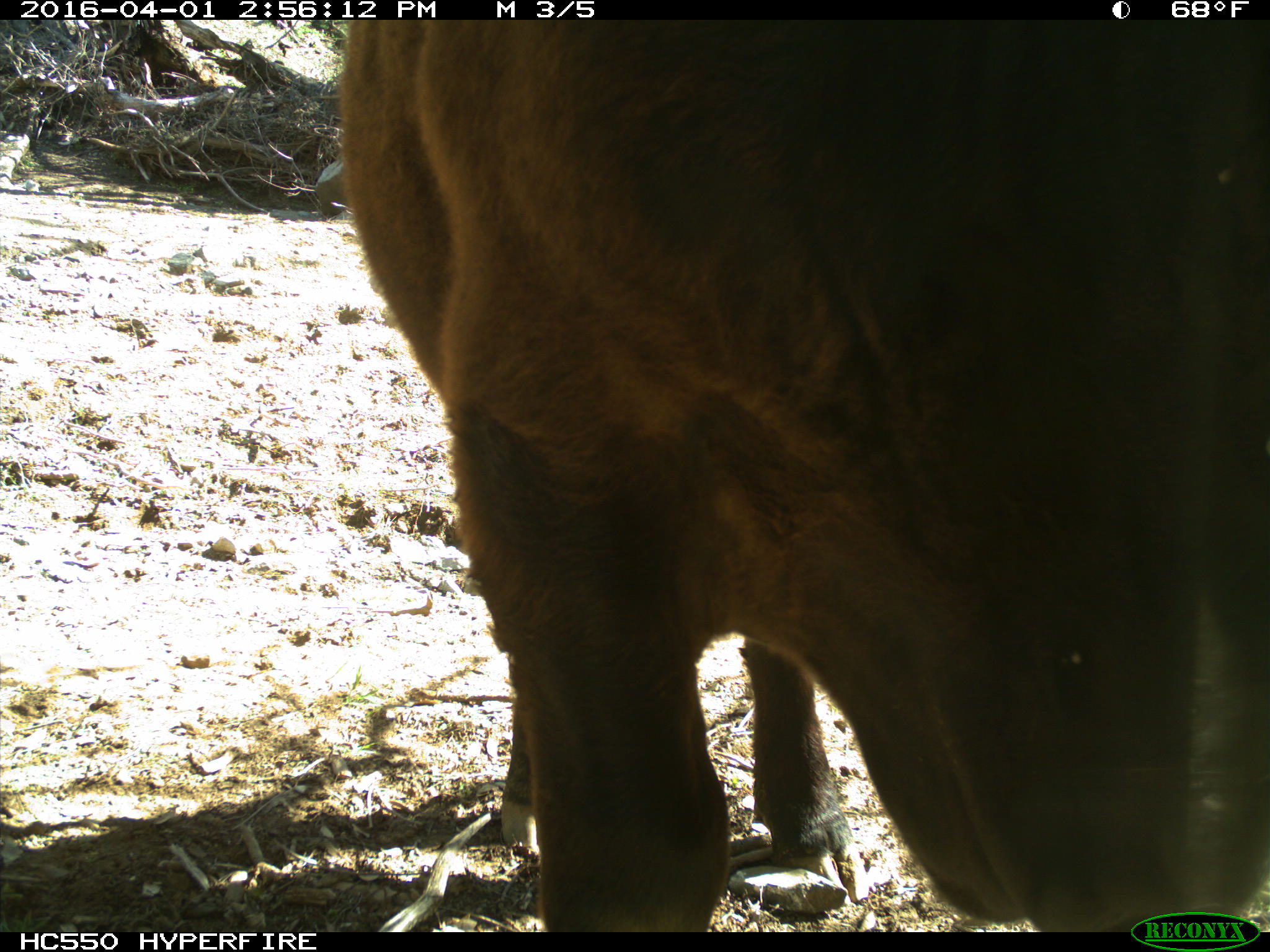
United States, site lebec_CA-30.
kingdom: Animalia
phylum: Chordata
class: Mammalia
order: Artiodactyla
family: Bovidae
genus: Bos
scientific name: Bos taurus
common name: domestic cow